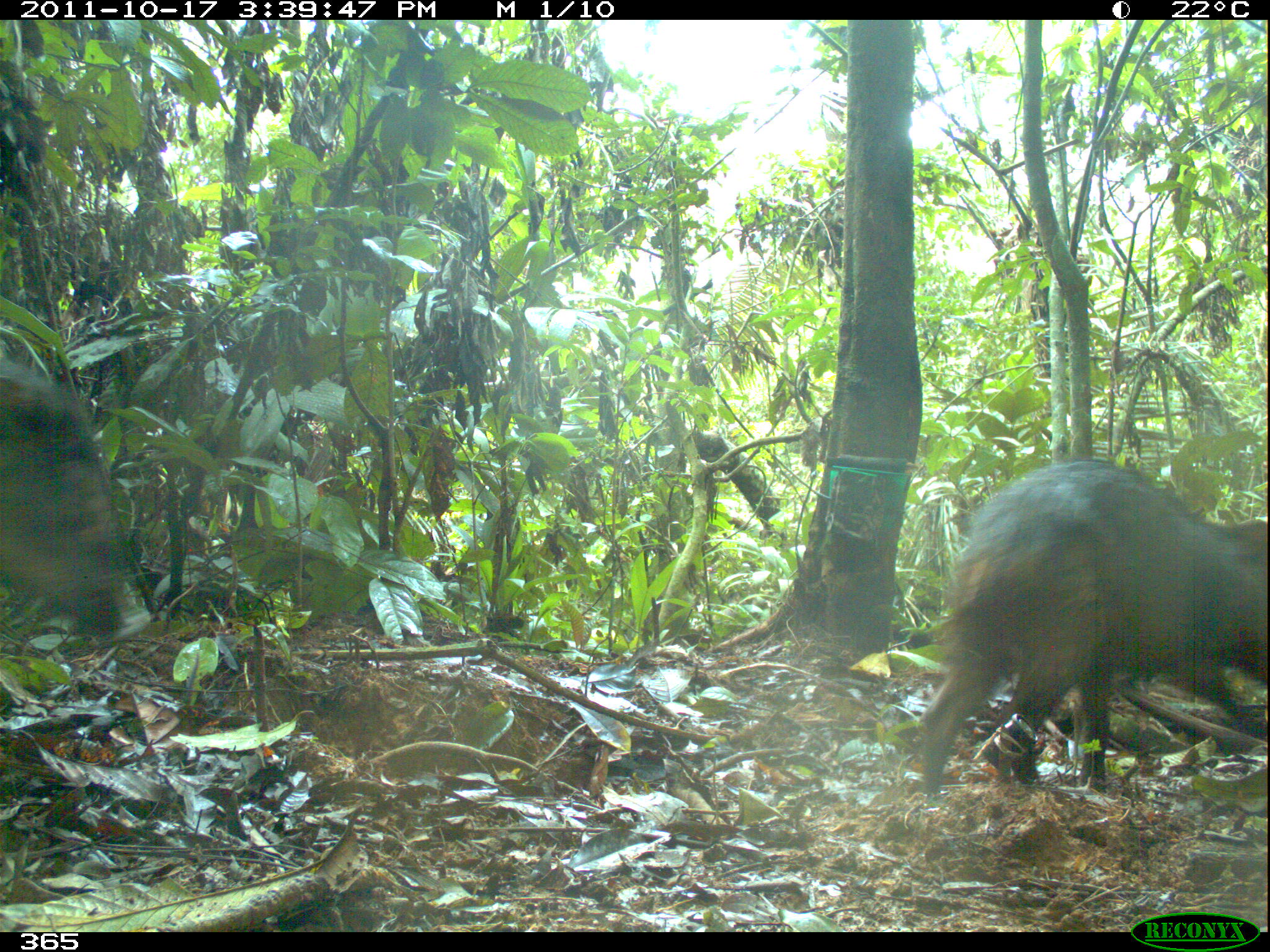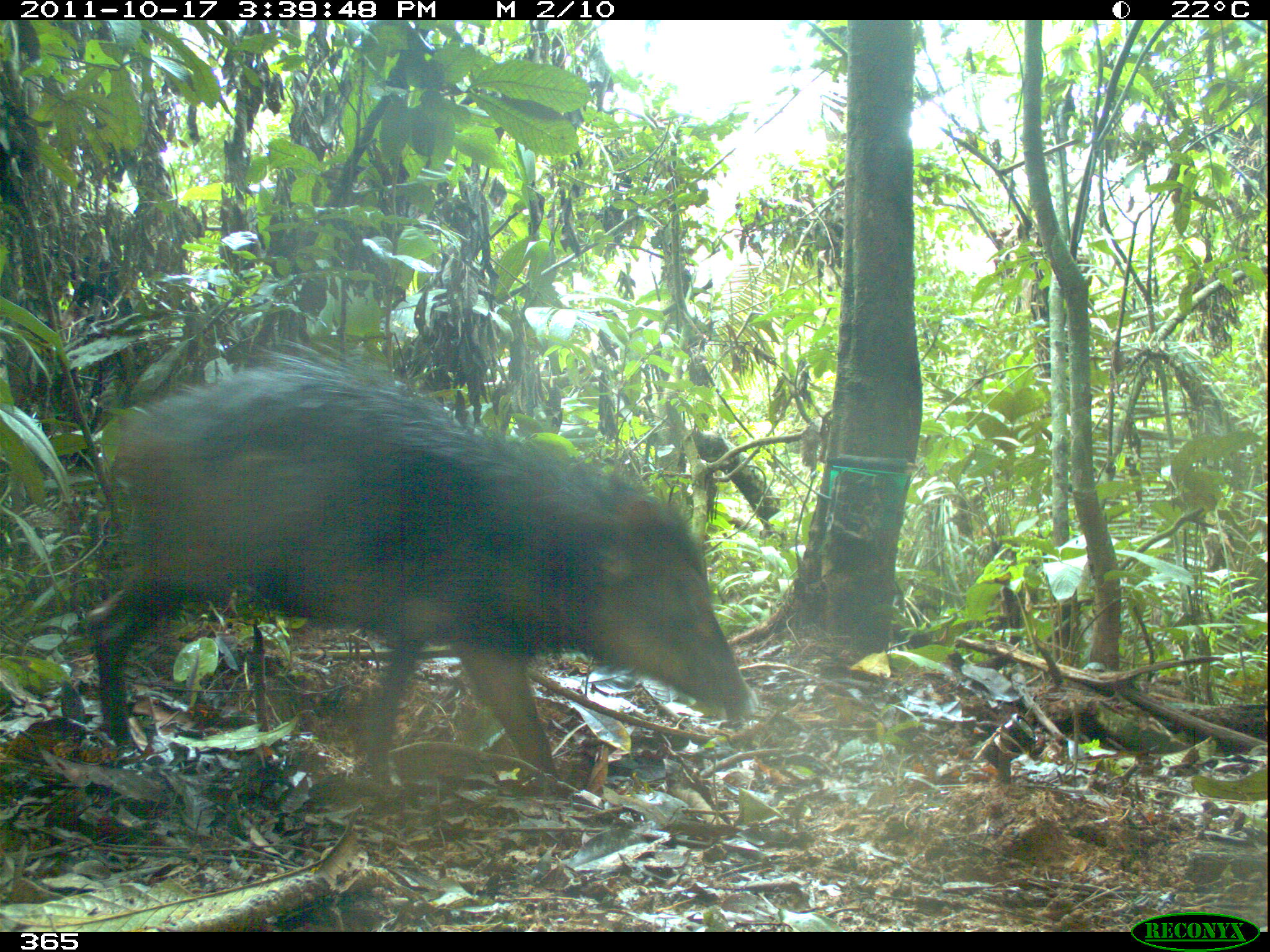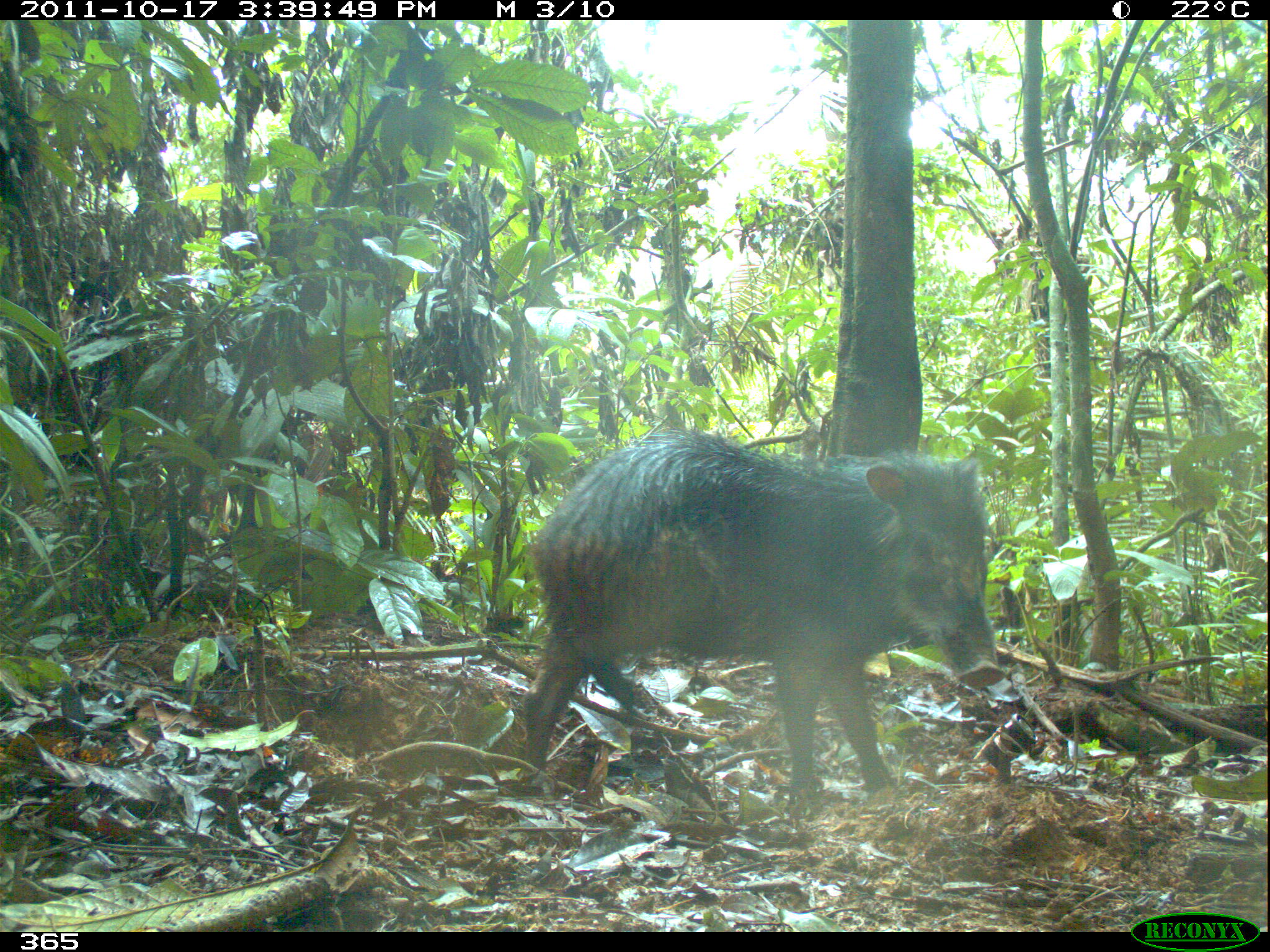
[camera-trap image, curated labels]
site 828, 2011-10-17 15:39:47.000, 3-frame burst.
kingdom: Animalia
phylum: Chordata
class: Mammalia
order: Artiodactyla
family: Tayassuidae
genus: Tayassu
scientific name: Tayassu pecari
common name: white-lipped peccary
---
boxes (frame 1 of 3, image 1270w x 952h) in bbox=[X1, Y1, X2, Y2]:
tayassu pecari: bbox=[916, 458, 1268, 796]; bbox=[0, 359, 147, 644]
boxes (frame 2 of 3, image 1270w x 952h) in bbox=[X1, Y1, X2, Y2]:
tayassu pecari: bbox=[78, 338, 756, 796]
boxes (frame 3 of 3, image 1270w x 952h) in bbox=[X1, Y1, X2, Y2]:
tayassu pecari: bbox=[516, 427, 1006, 803]